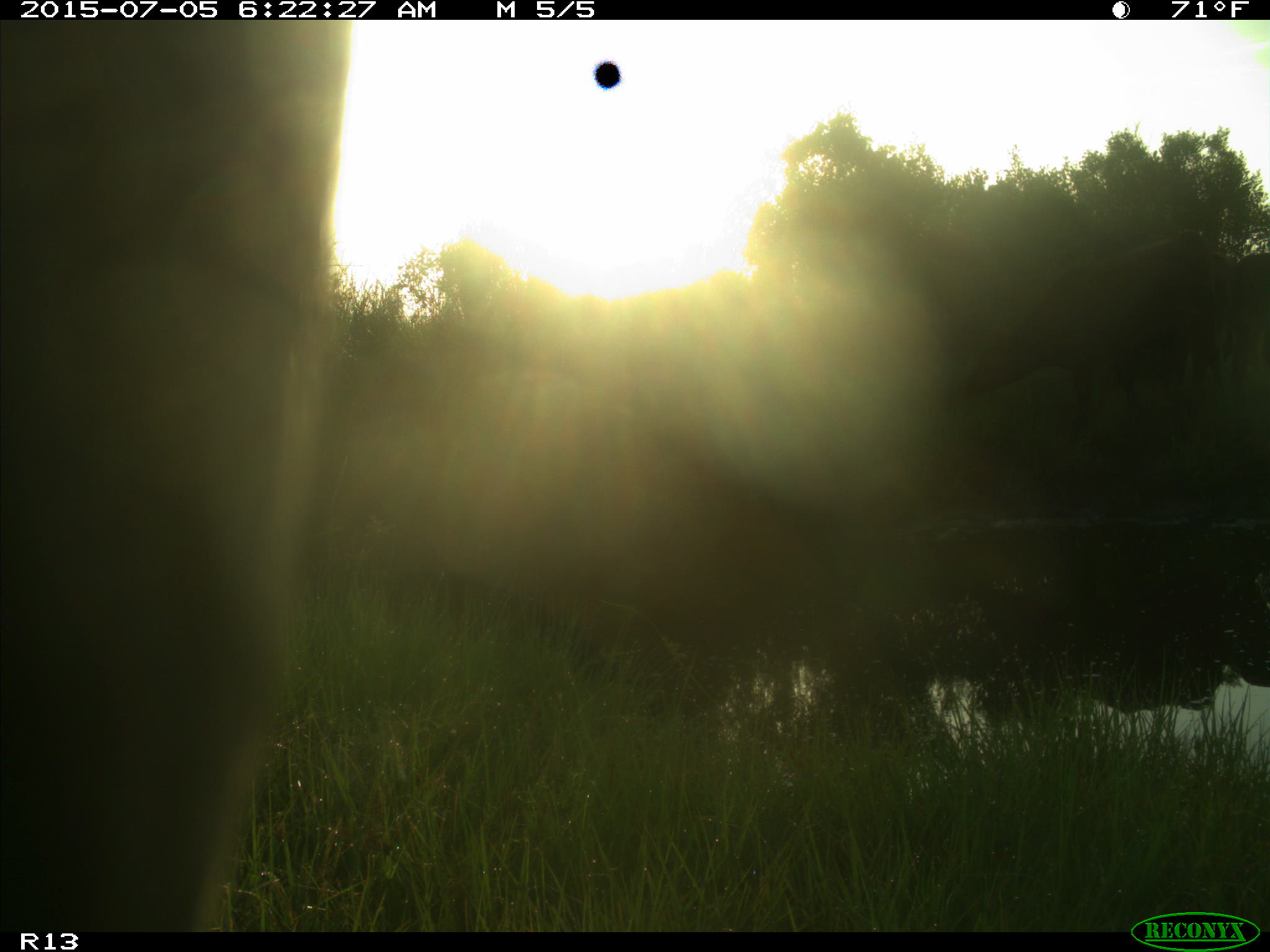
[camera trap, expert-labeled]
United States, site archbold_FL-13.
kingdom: Animalia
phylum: Chordata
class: Mammalia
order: Artiodactyla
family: Bovidae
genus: Bos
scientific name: Bos taurus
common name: domestic cow